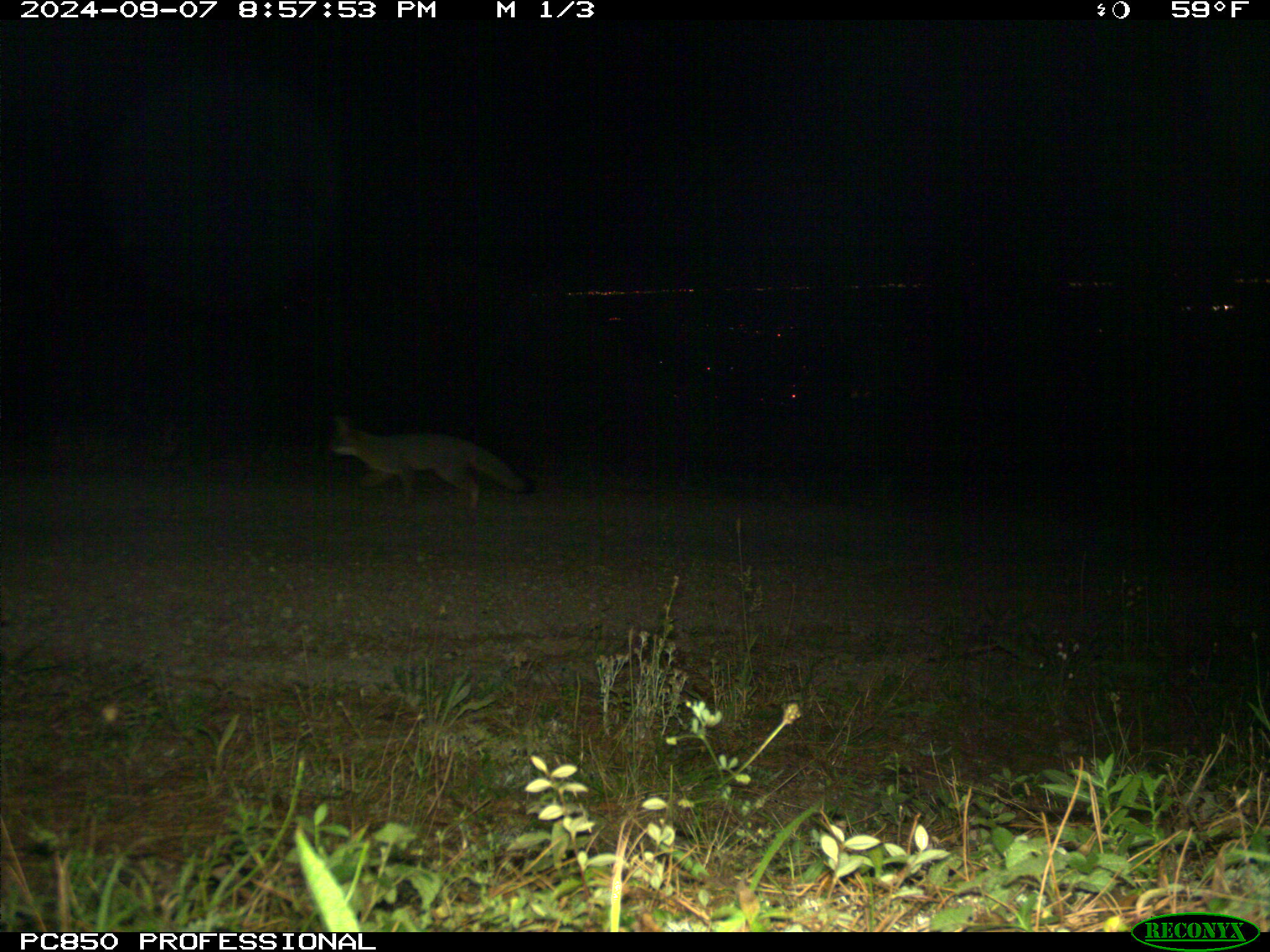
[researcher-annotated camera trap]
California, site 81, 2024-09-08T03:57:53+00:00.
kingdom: Animalia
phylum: Chordata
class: Mammalia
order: Carnivora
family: Canidae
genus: Urocyon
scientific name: Urocyon cinereoargenteus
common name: gray fox